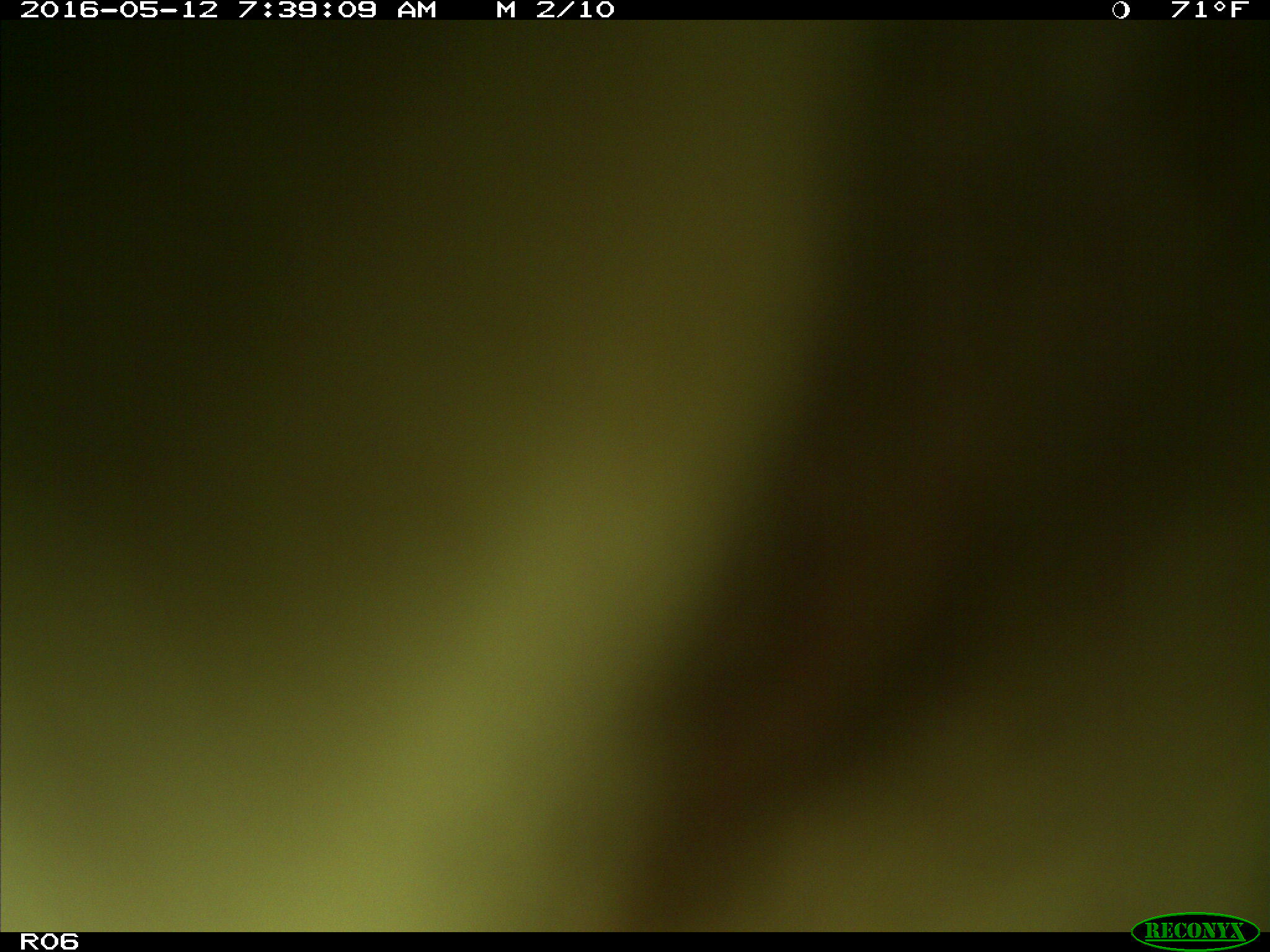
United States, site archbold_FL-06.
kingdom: Animalia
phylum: Chordata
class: Mammalia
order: Artiodactyla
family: Bovidae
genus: Bos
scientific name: Bos taurus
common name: domestic cow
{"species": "Bos taurus (domestic cow)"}